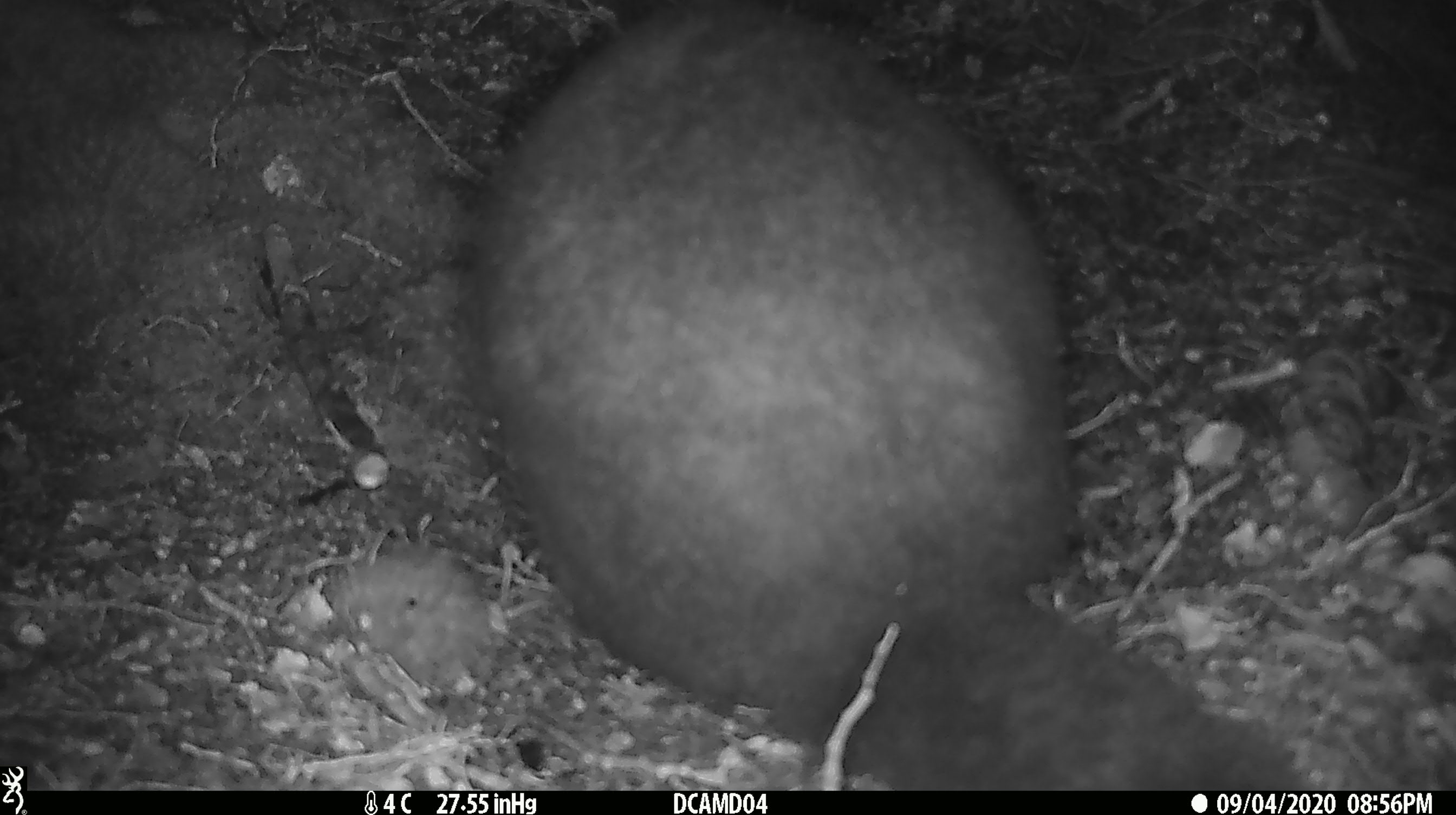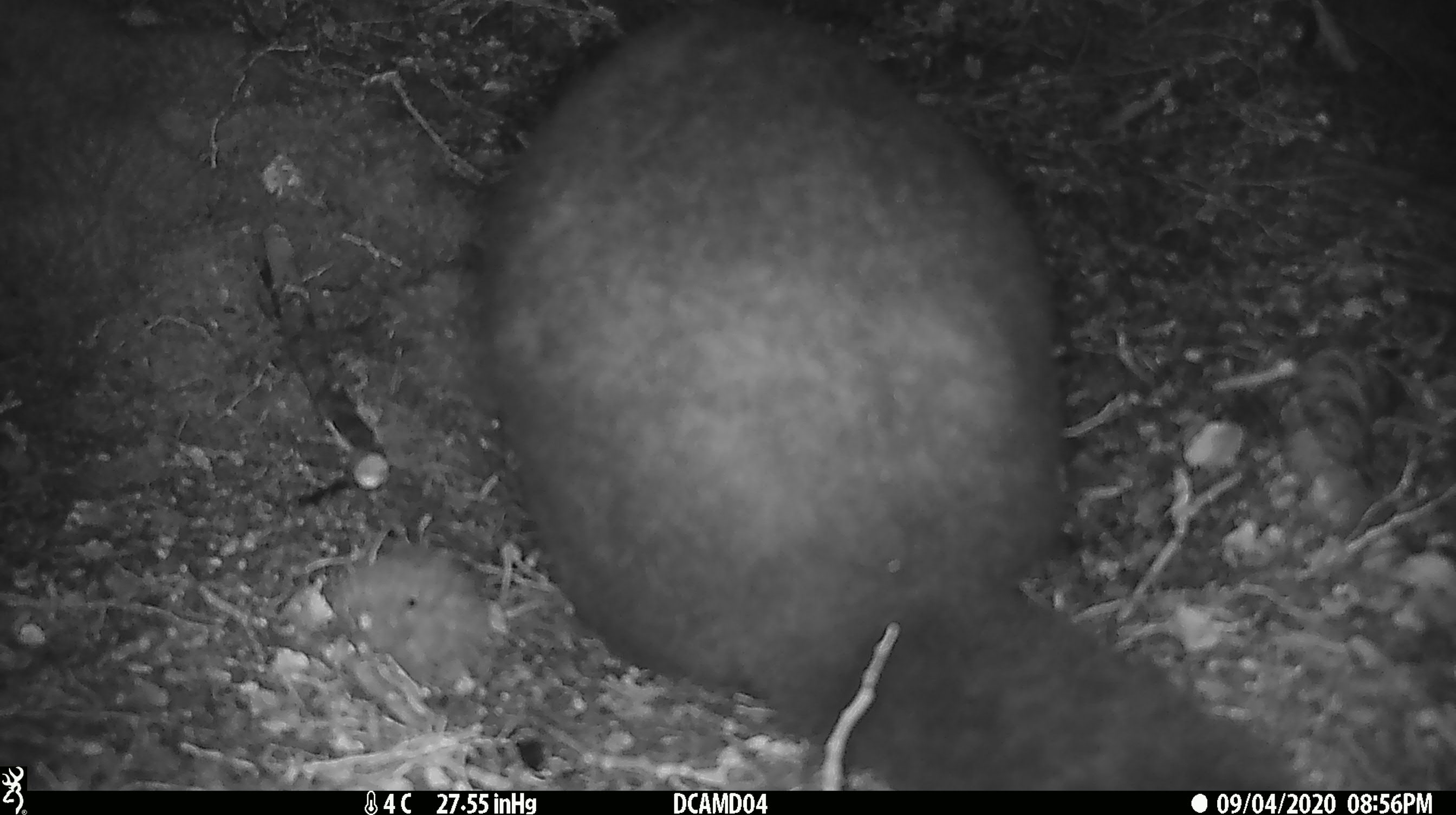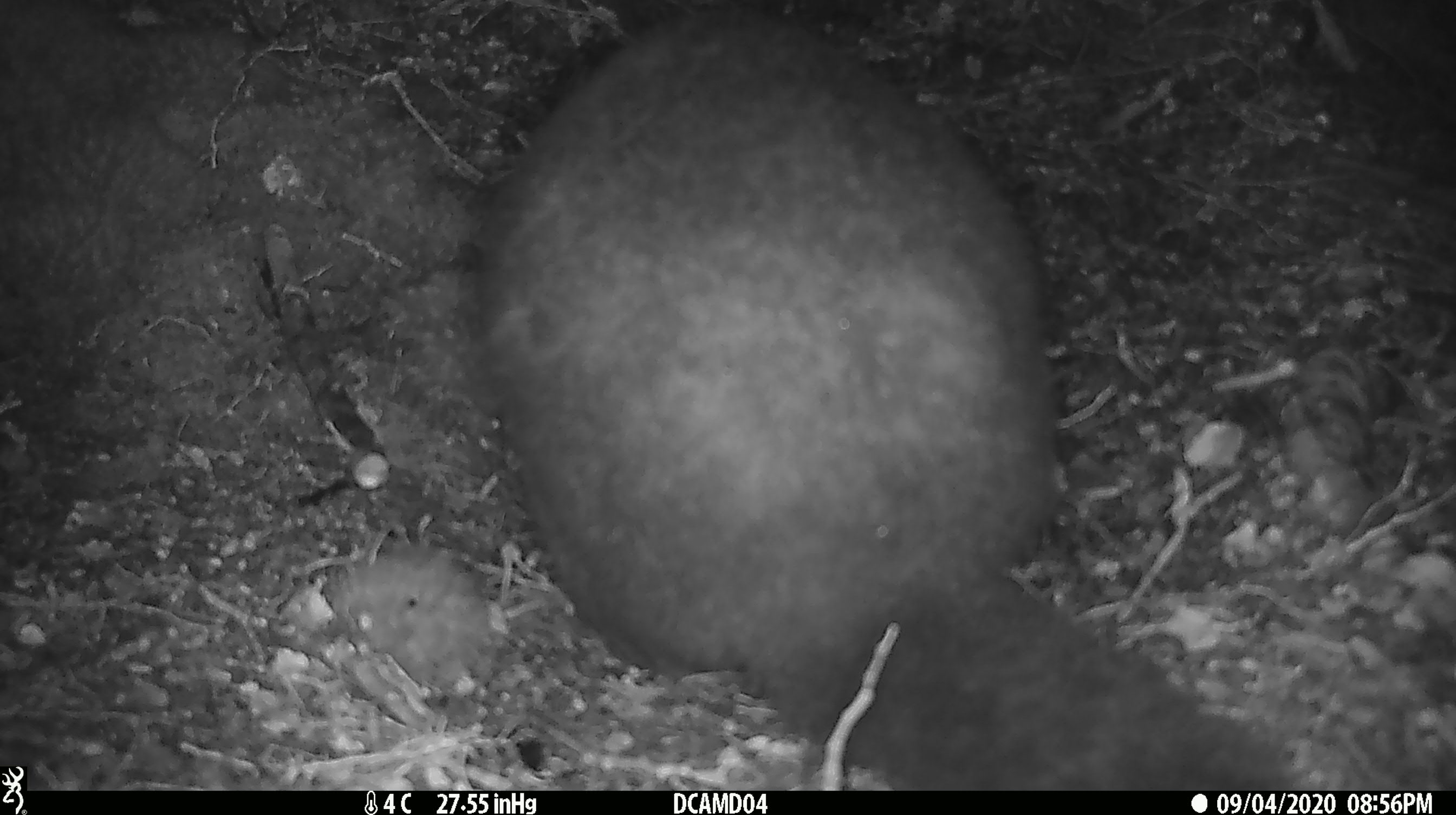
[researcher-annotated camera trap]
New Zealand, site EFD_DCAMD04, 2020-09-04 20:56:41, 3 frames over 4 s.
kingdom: Animalia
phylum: Chordata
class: Mammalia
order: Diprotodontia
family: Phalangeridae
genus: Trichosurus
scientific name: Trichosurus vulpecula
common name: common brushtail possum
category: possum